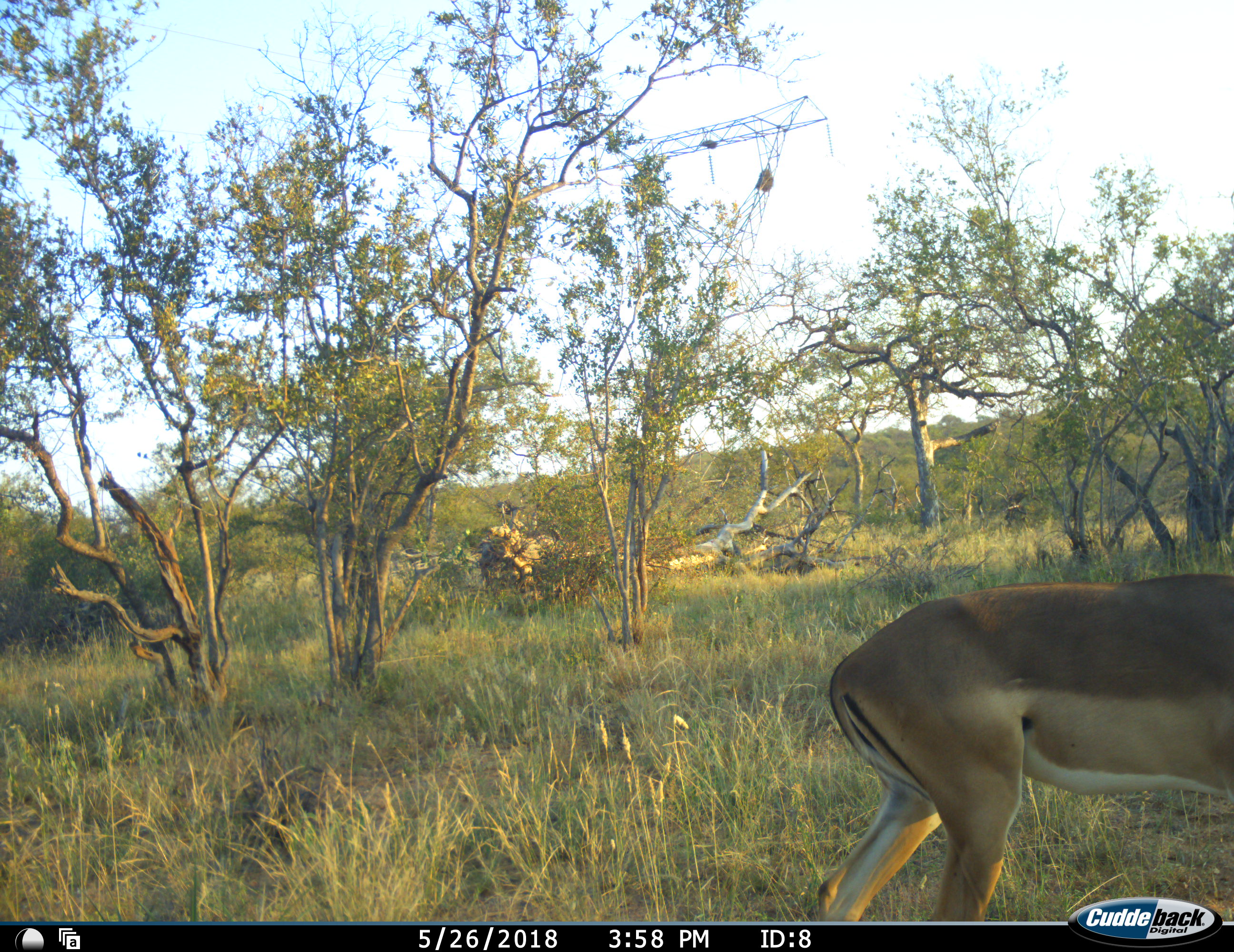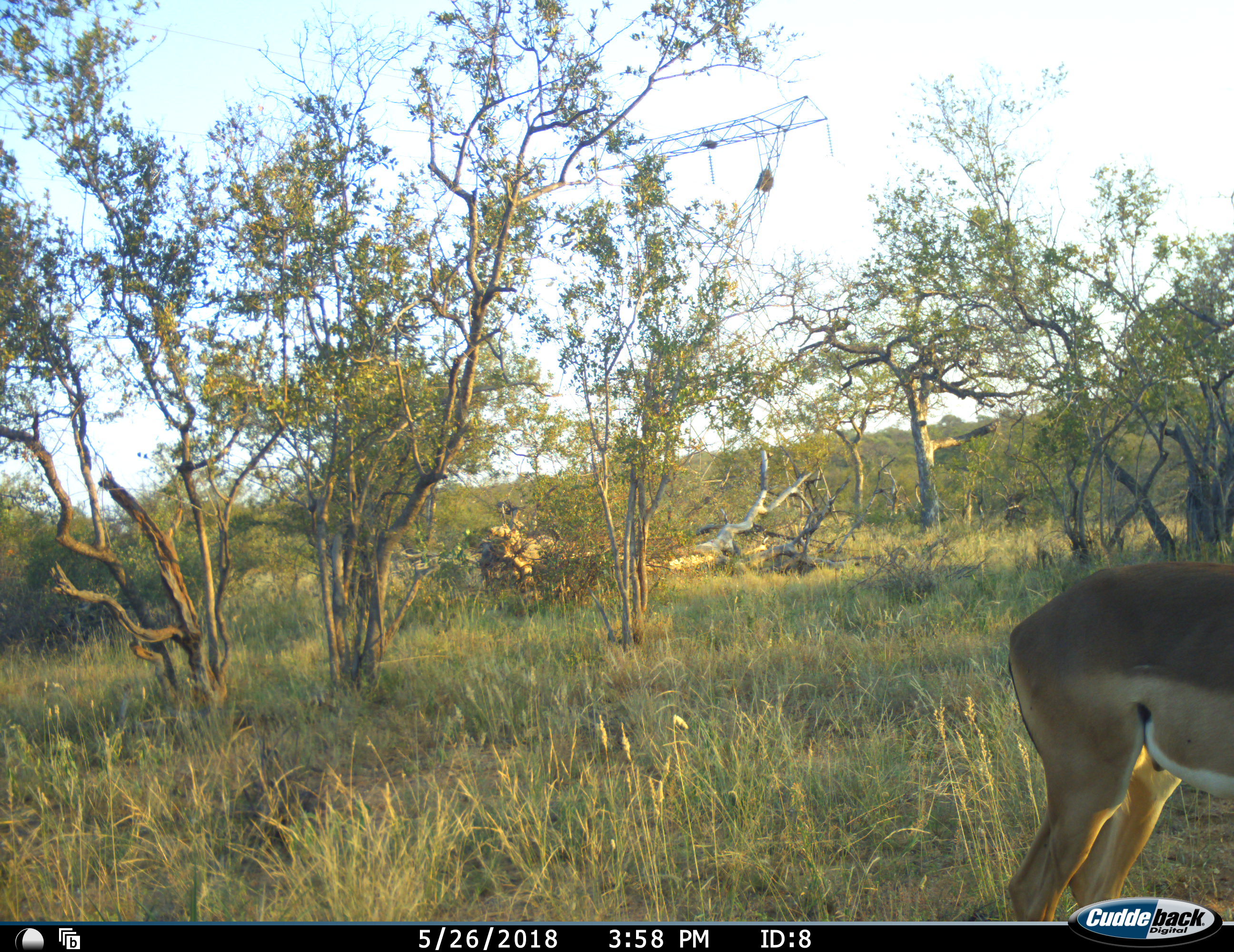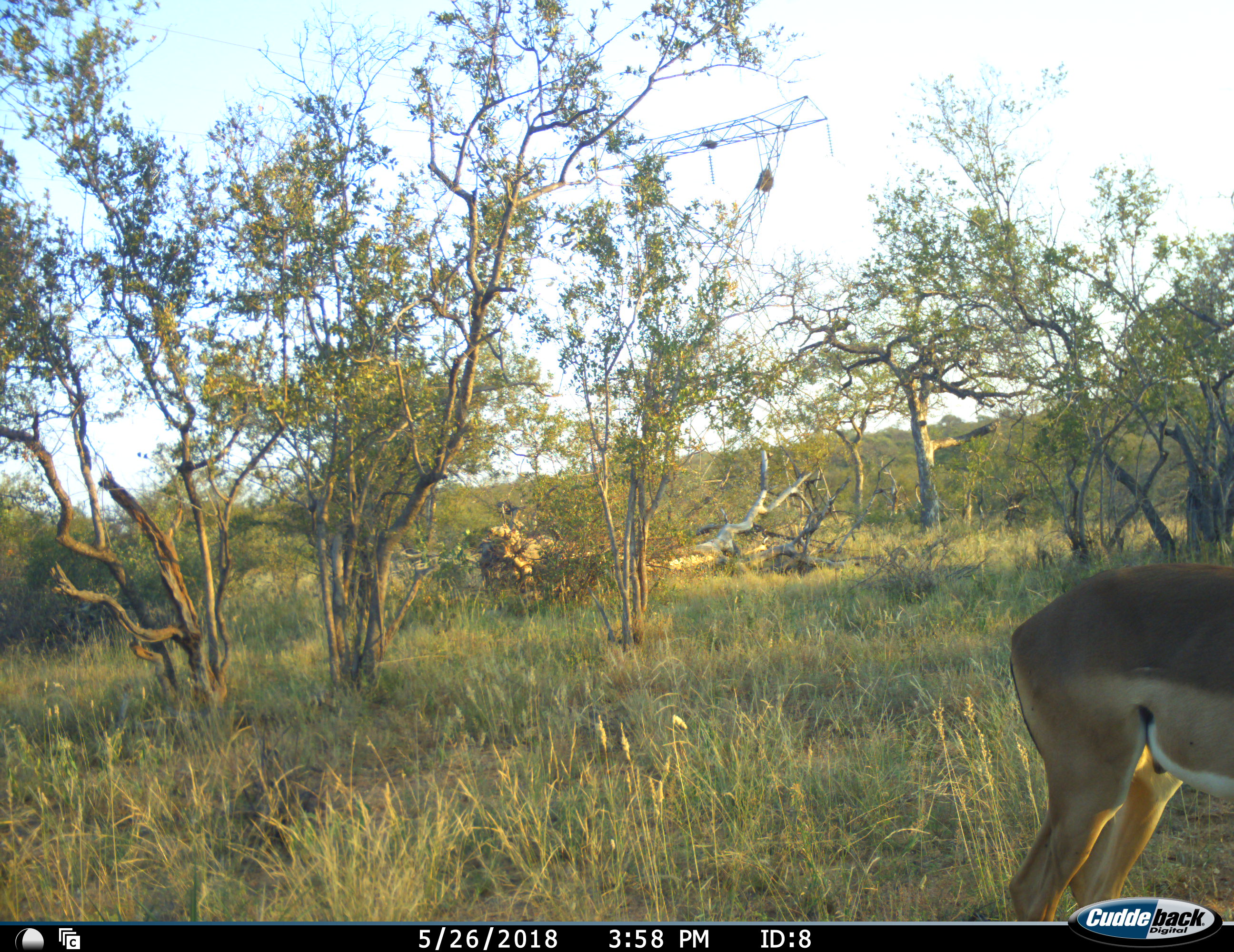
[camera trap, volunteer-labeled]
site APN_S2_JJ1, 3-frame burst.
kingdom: Animalia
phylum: Chordata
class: Mammalia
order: Artiodactyla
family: Bovidae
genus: Aepyceros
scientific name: Aepyceros melampus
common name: impala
Impala (Aepyceros melampus), count 1. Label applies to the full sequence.